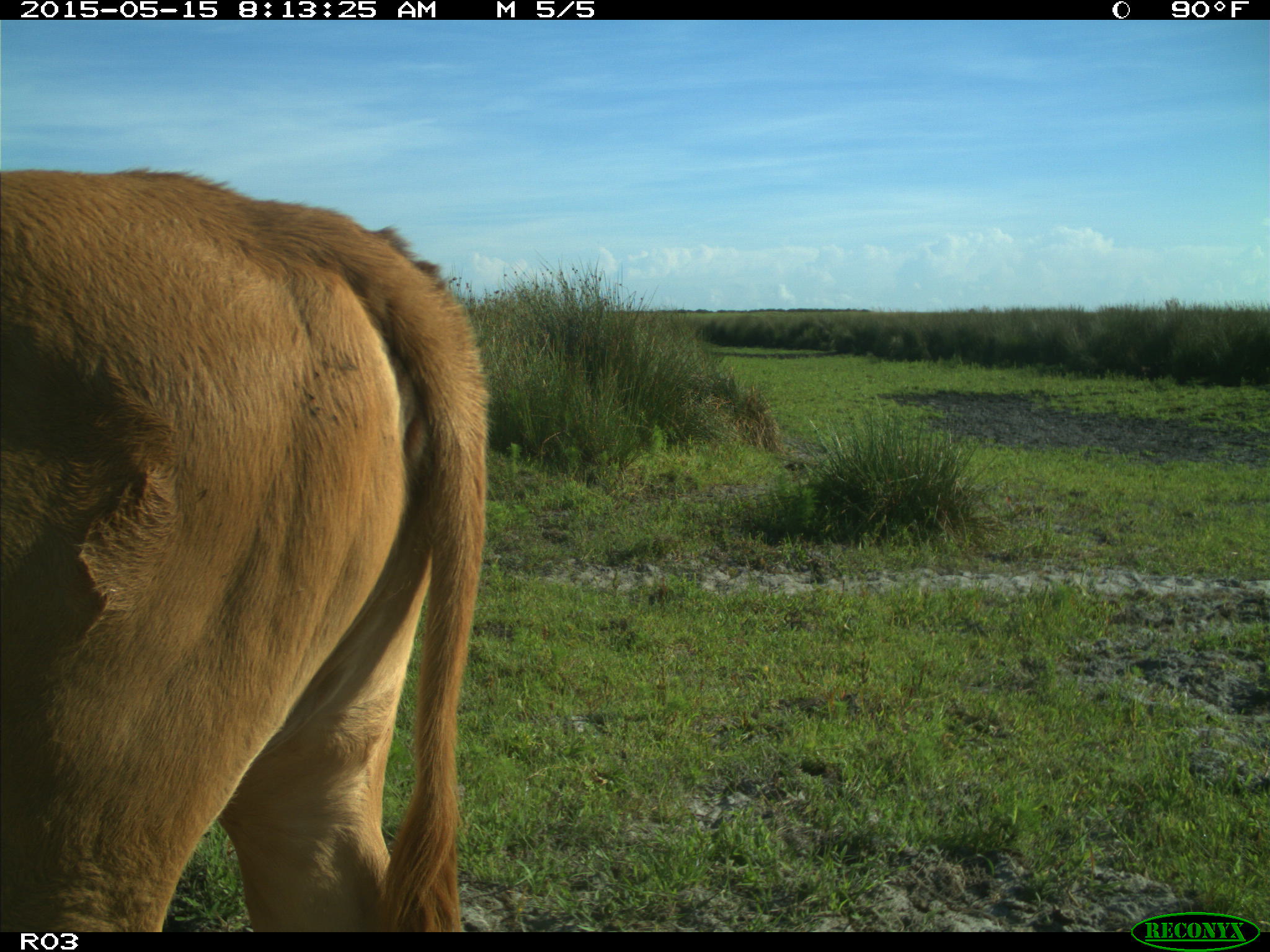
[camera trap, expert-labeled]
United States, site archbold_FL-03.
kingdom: Animalia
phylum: Chordata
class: Mammalia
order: Artiodactyla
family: Bovidae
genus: Bos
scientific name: Bos taurus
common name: domestic cow